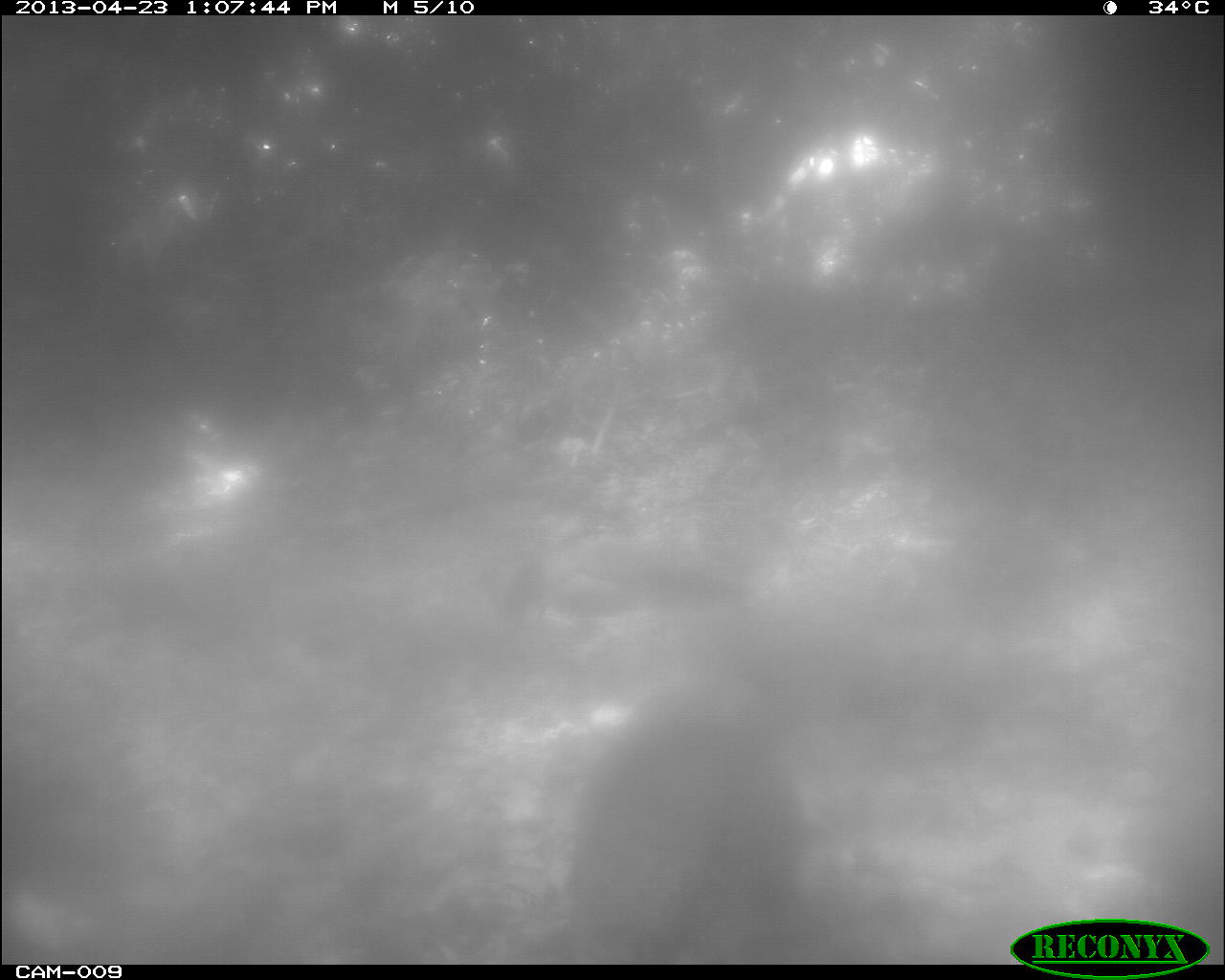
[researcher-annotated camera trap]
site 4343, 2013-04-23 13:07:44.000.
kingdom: Animalia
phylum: Chordata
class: Aves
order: Galliformes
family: Phasianidae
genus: Meleagris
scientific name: Meleagris ocellata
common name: ocellated turkey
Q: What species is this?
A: Meleagris ocellata (ocellated turkey).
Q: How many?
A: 1.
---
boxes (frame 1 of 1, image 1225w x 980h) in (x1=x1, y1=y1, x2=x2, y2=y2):
meleagris ocellata: (x1=558, y1=710, x2=811, y2=964)